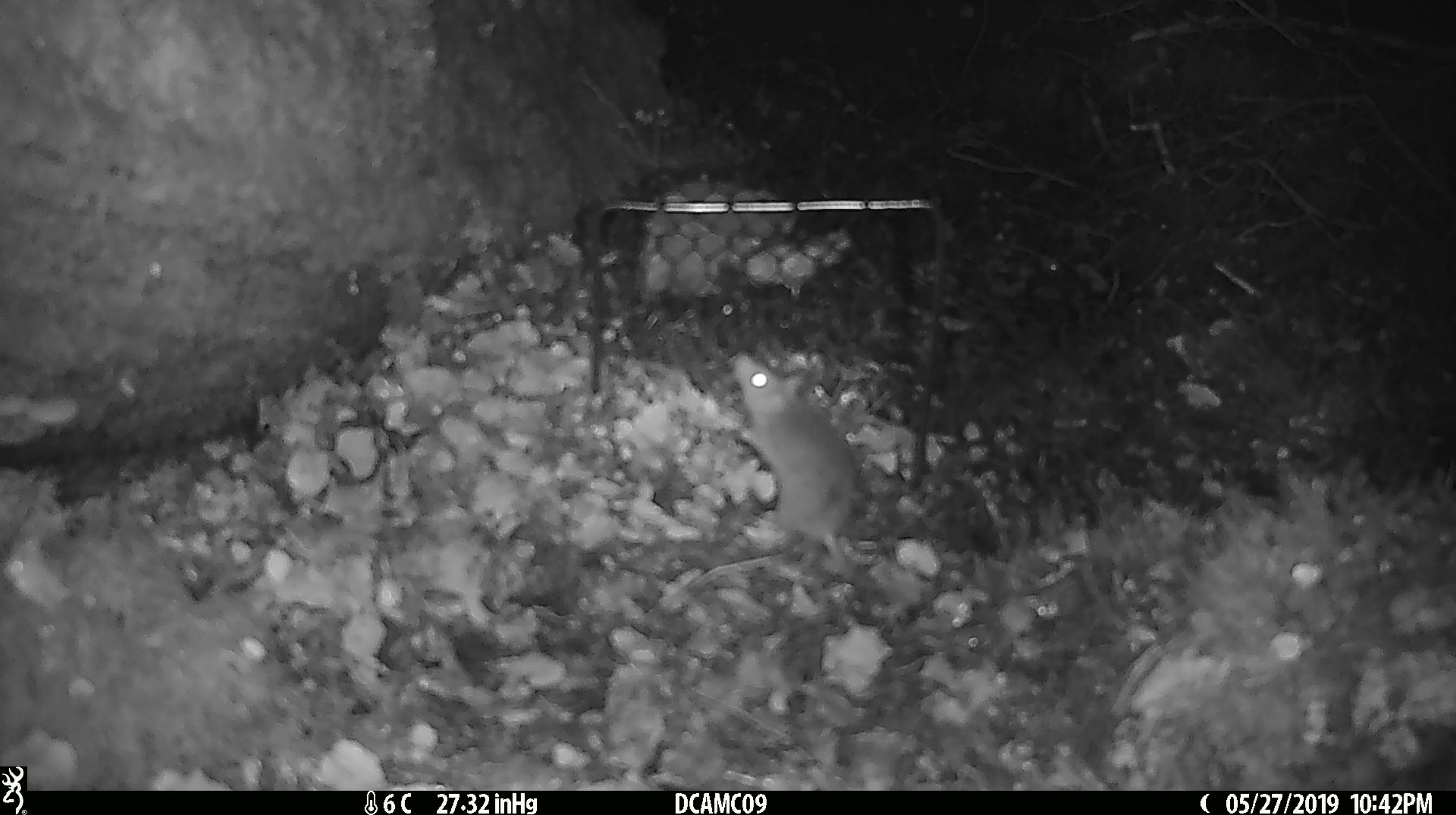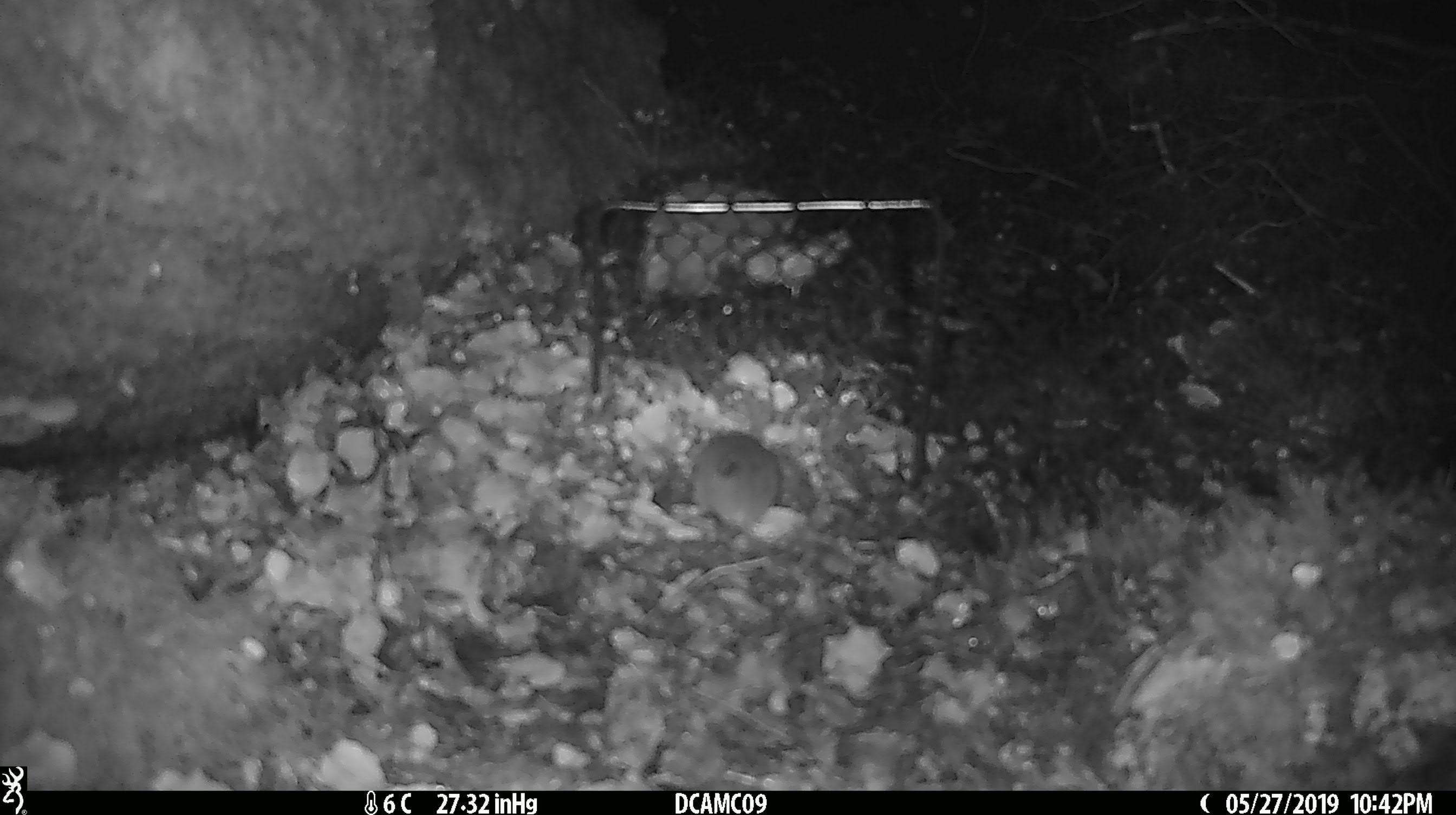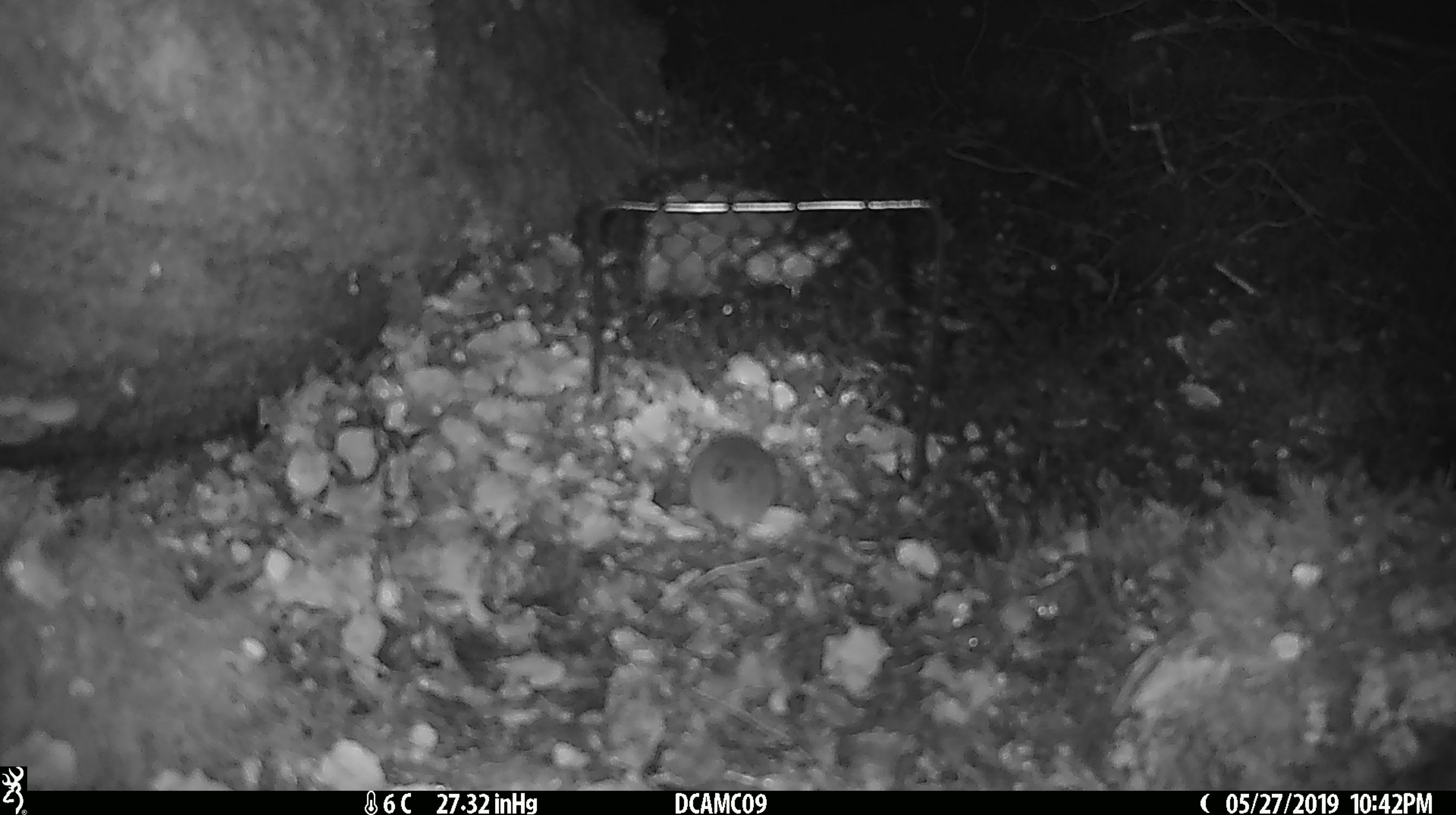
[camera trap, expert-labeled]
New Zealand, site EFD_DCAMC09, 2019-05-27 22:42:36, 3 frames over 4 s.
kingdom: Animalia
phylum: Chordata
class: Mammalia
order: Rodentia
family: Muridae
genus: Mus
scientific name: Mus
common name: mouse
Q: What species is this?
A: Mouse (Mus).